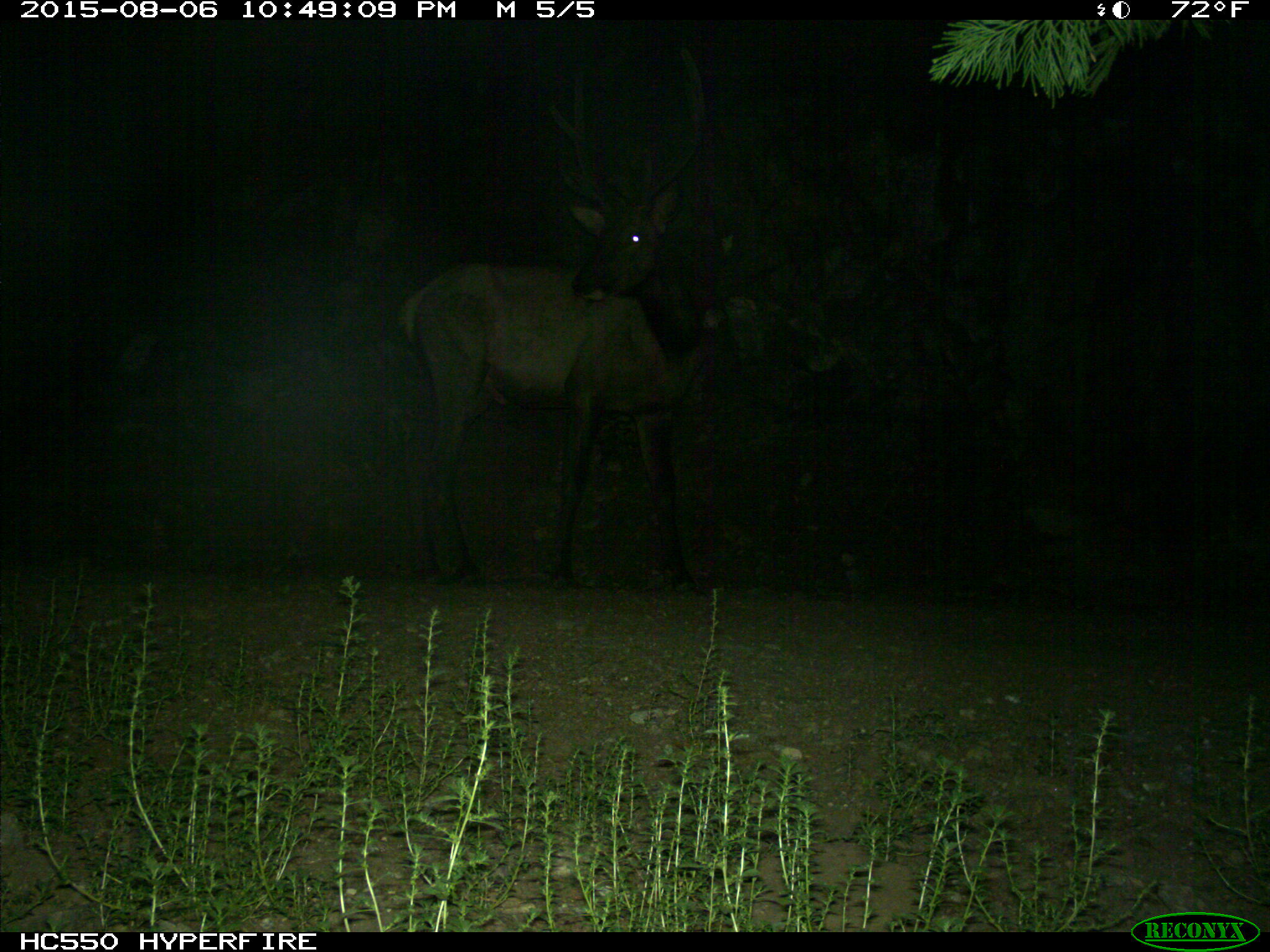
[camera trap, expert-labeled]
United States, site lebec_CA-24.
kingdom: Animalia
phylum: Chordata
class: Mammalia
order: Artiodactyla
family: Cervidae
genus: Cervus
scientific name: Cervus canadensis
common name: elk